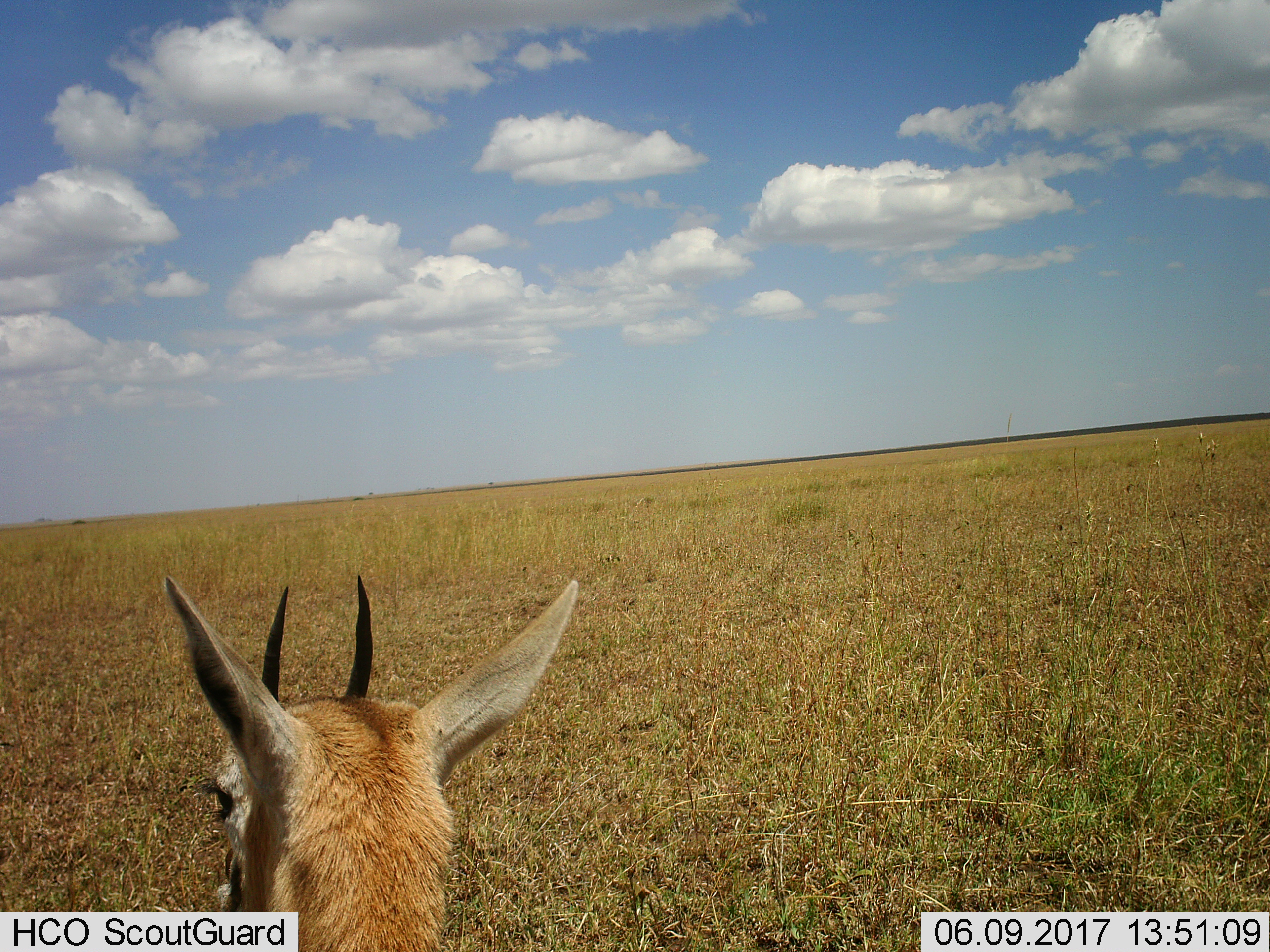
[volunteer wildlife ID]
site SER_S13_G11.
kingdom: Animalia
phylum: Chordata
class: Mammalia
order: Artiodactyla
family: Bovidae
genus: Eudorcas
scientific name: Eudorcas thomsonii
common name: thomson's gazelle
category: gazellethomsons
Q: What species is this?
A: Gazellethomsons (thomson's gazelle) (Eudorcas thomsonii).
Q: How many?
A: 1.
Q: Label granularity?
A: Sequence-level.